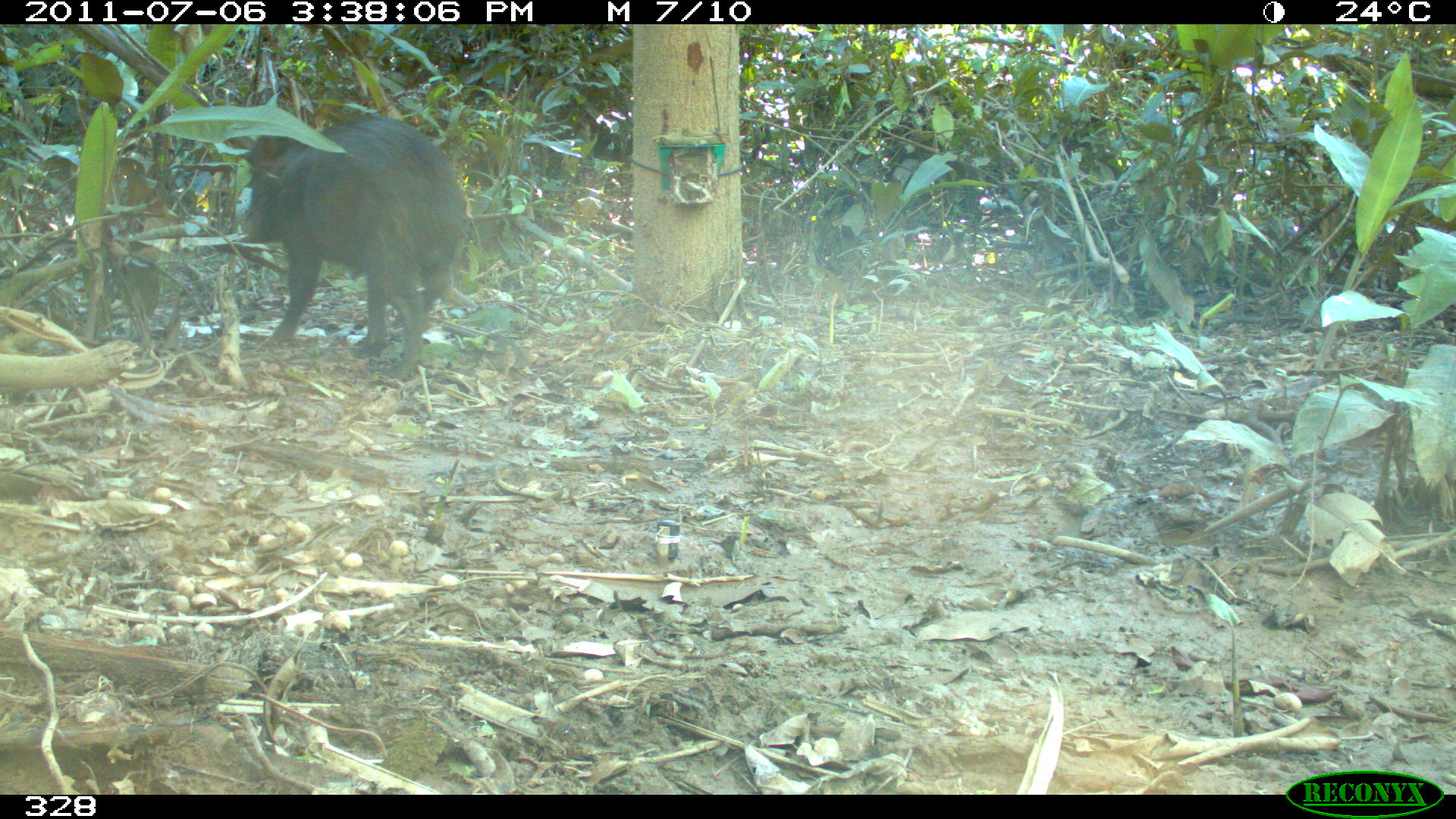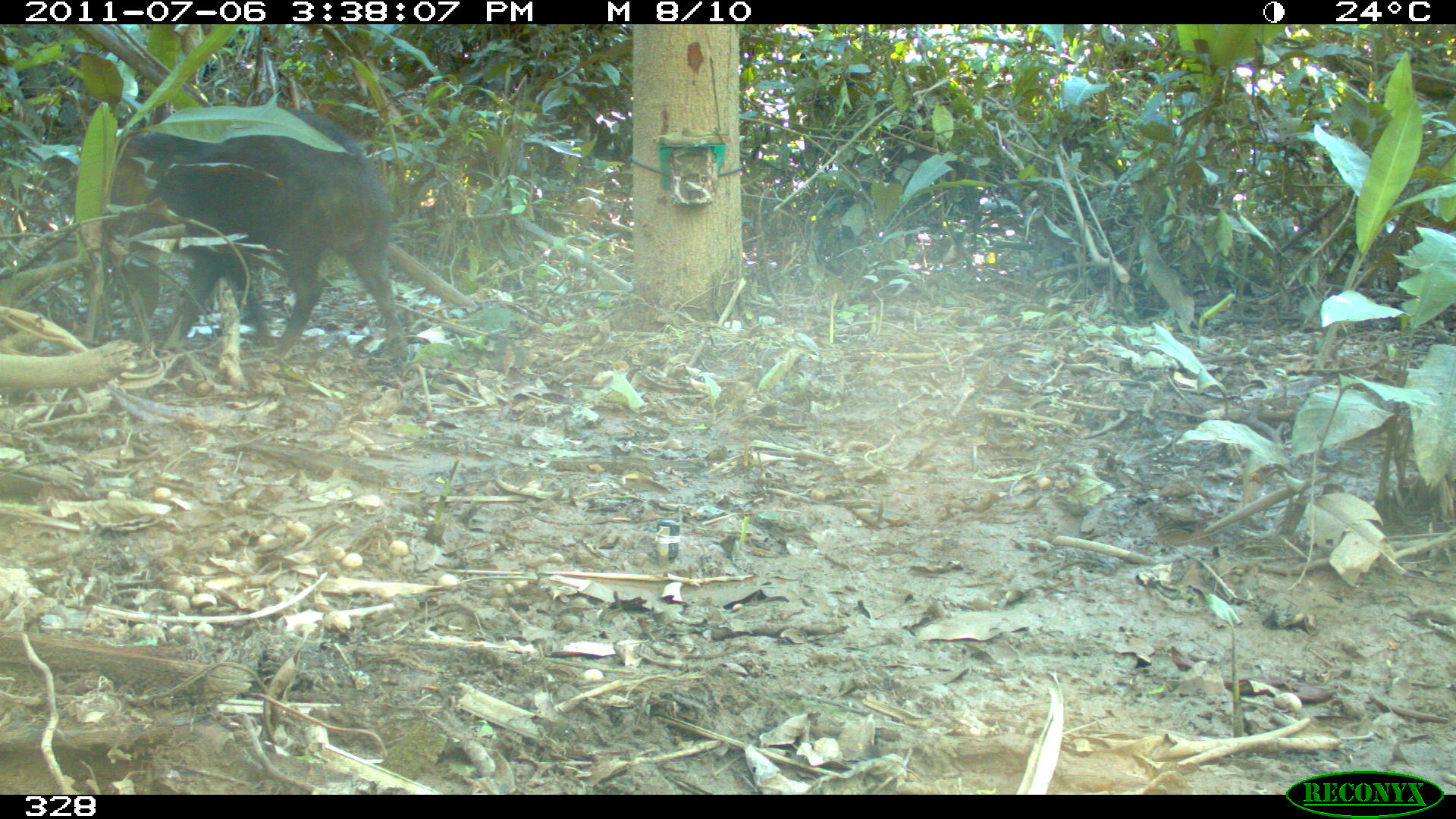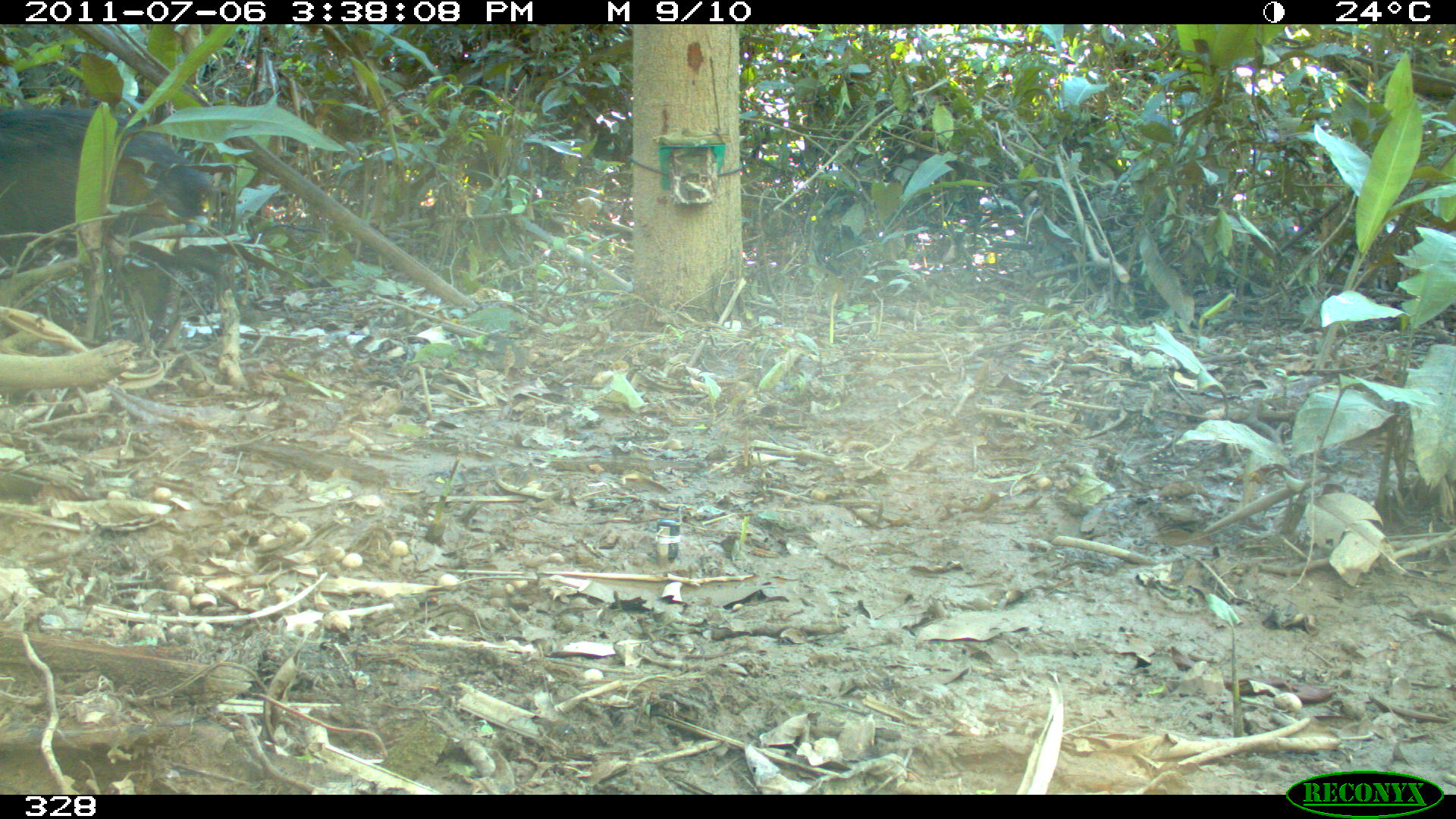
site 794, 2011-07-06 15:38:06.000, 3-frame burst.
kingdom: Animalia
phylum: Chordata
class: Mammalia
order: Artiodactyla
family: Tayassuidae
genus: Tayassu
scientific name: Tayassu pecari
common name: white-lipped peccary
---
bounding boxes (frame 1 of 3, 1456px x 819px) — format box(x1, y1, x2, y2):
tayassu pecari: box(239, 116, 466, 380)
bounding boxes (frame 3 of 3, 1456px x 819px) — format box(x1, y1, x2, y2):
tayassu pecari: box(0, 106, 230, 335)